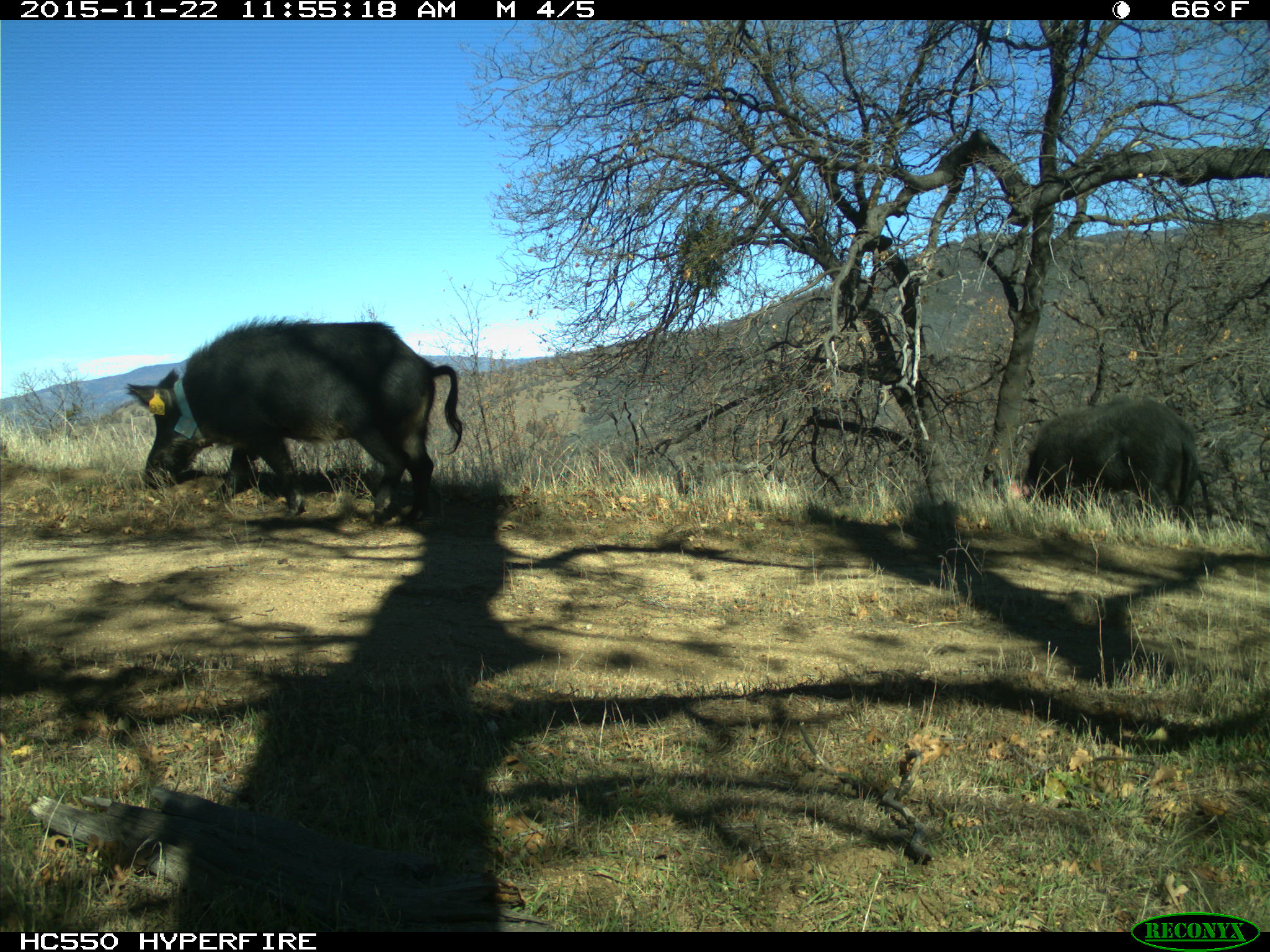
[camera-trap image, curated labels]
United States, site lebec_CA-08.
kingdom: Animalia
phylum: Chordata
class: Mammalia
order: Artiodactyla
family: Suidae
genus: Sus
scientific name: Sus scrofa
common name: wild boar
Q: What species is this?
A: Sus scrofa (wild boar).